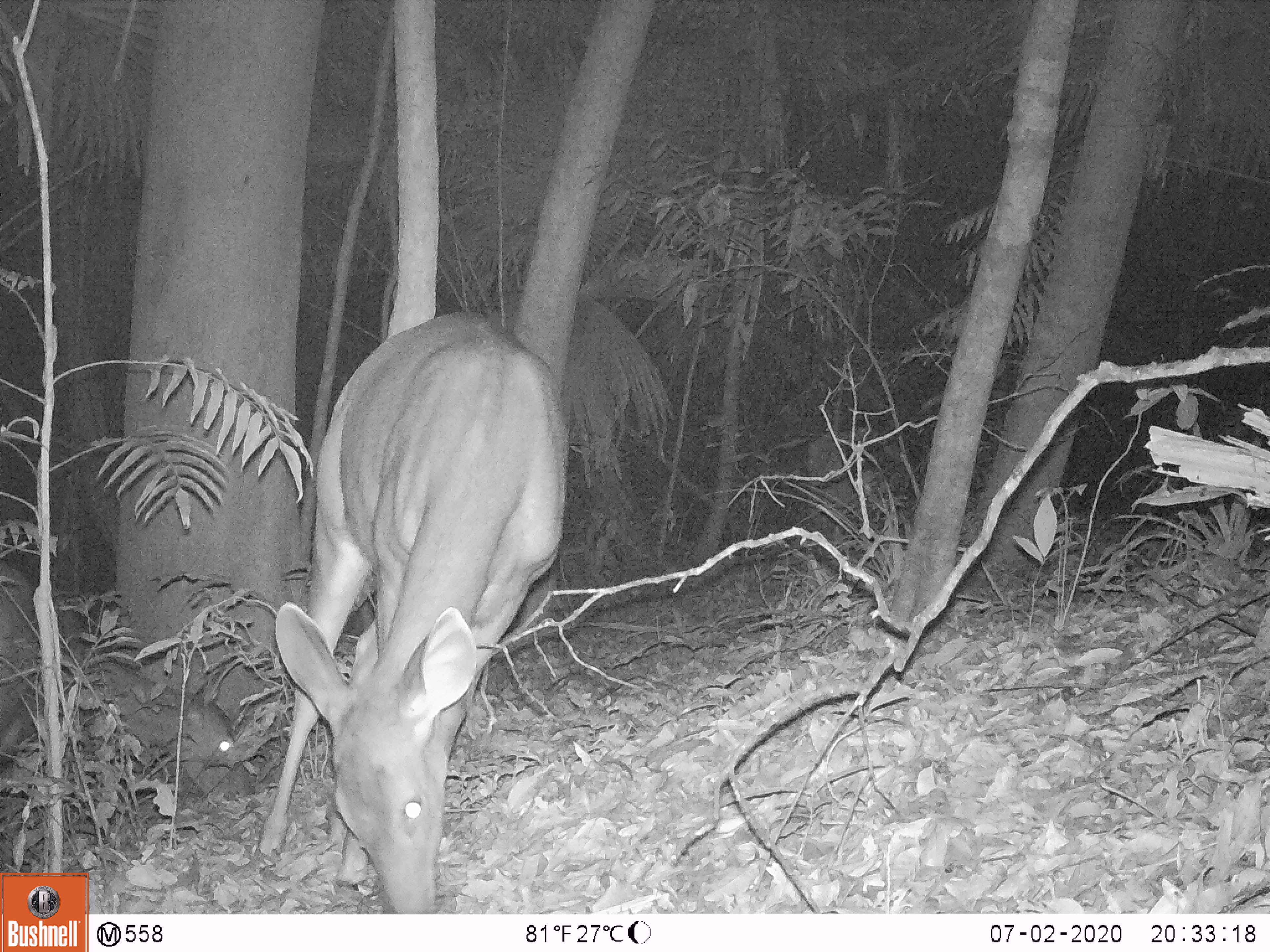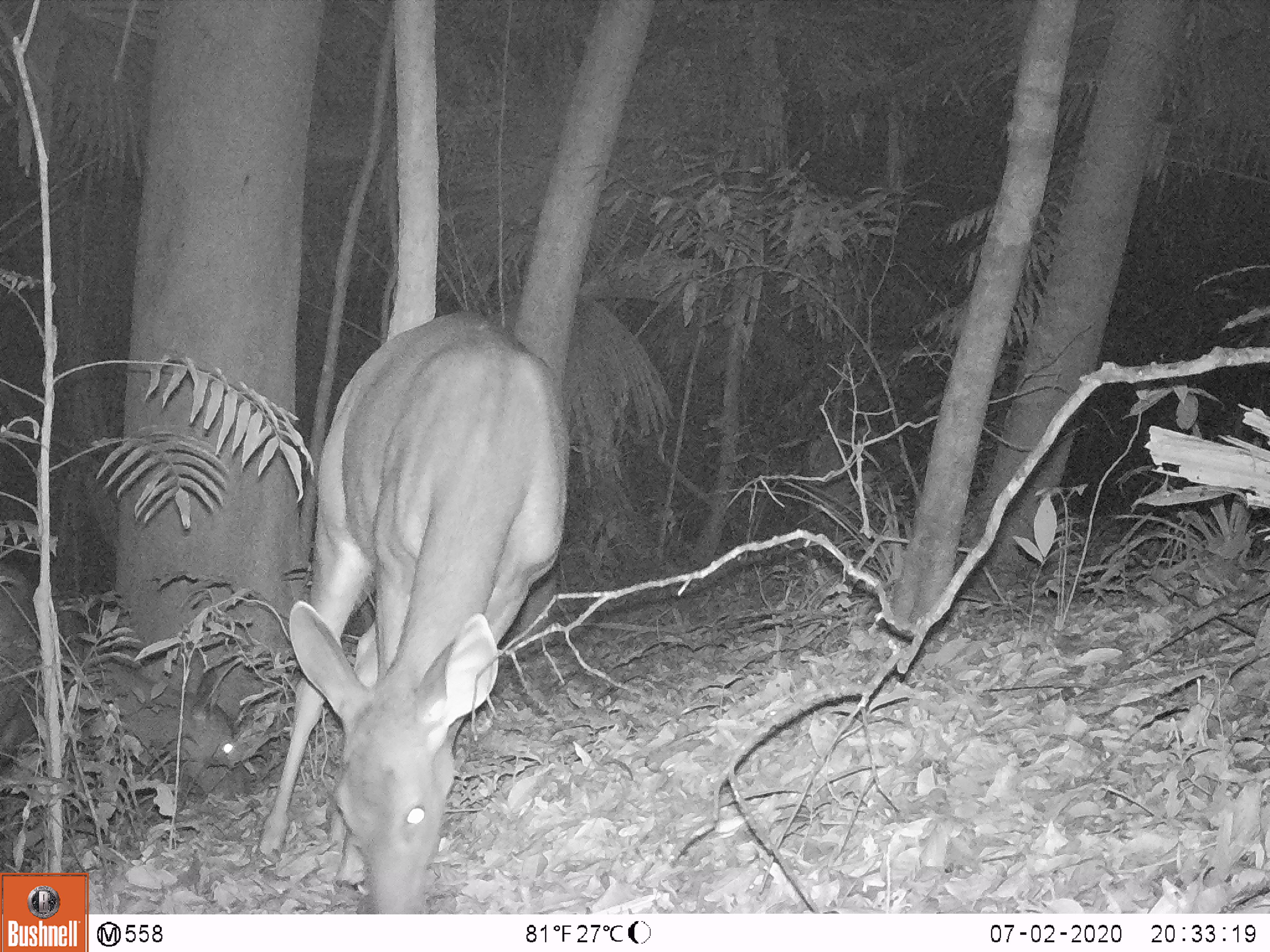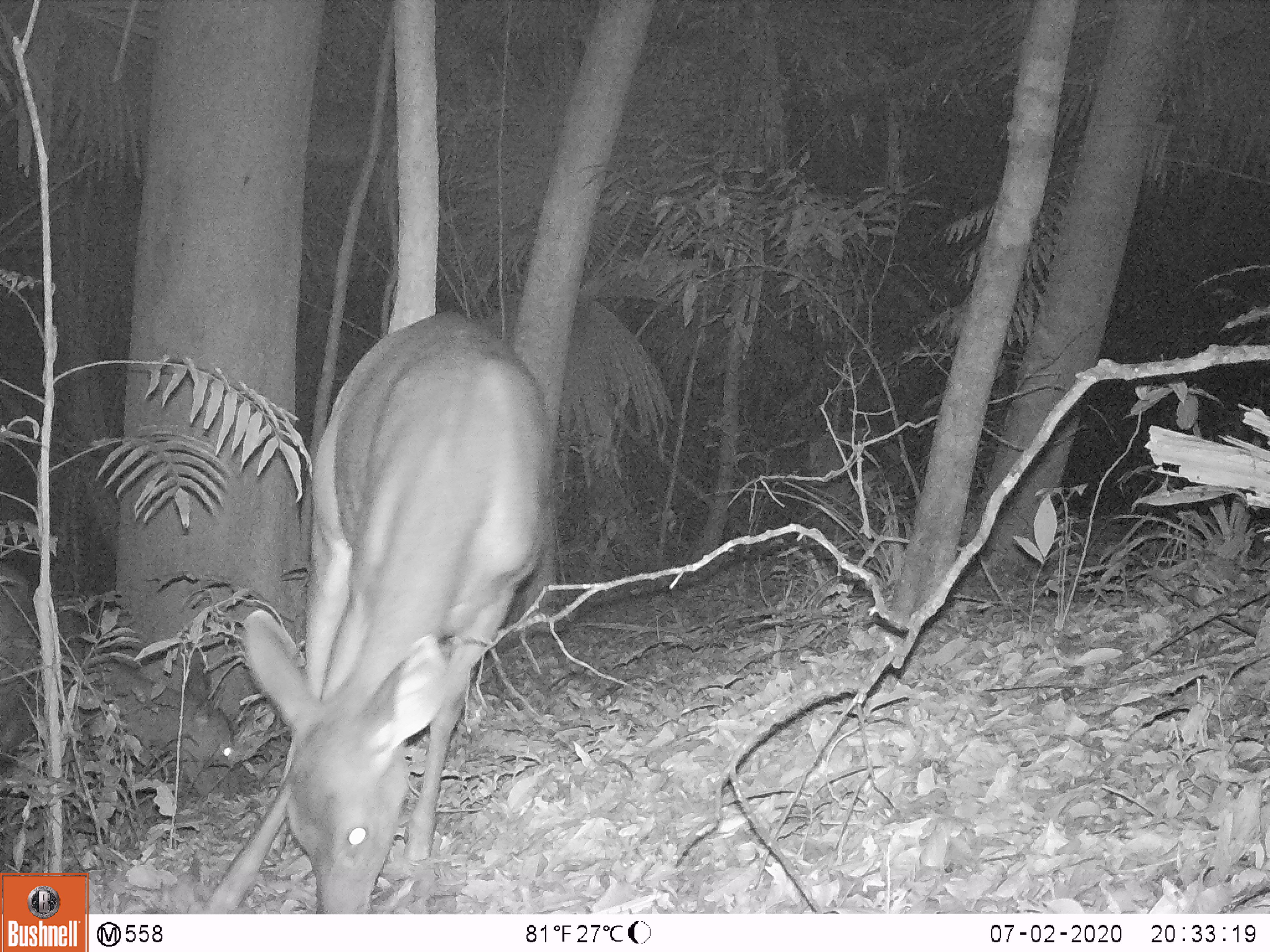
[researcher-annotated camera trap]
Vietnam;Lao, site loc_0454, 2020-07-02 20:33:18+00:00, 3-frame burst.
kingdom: Animalia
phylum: Chordata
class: Mammalia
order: Artiodactyla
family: Cervidae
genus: Rusa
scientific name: Rusa unicolor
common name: sambar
Sambar (Rusa unicolor). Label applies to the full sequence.